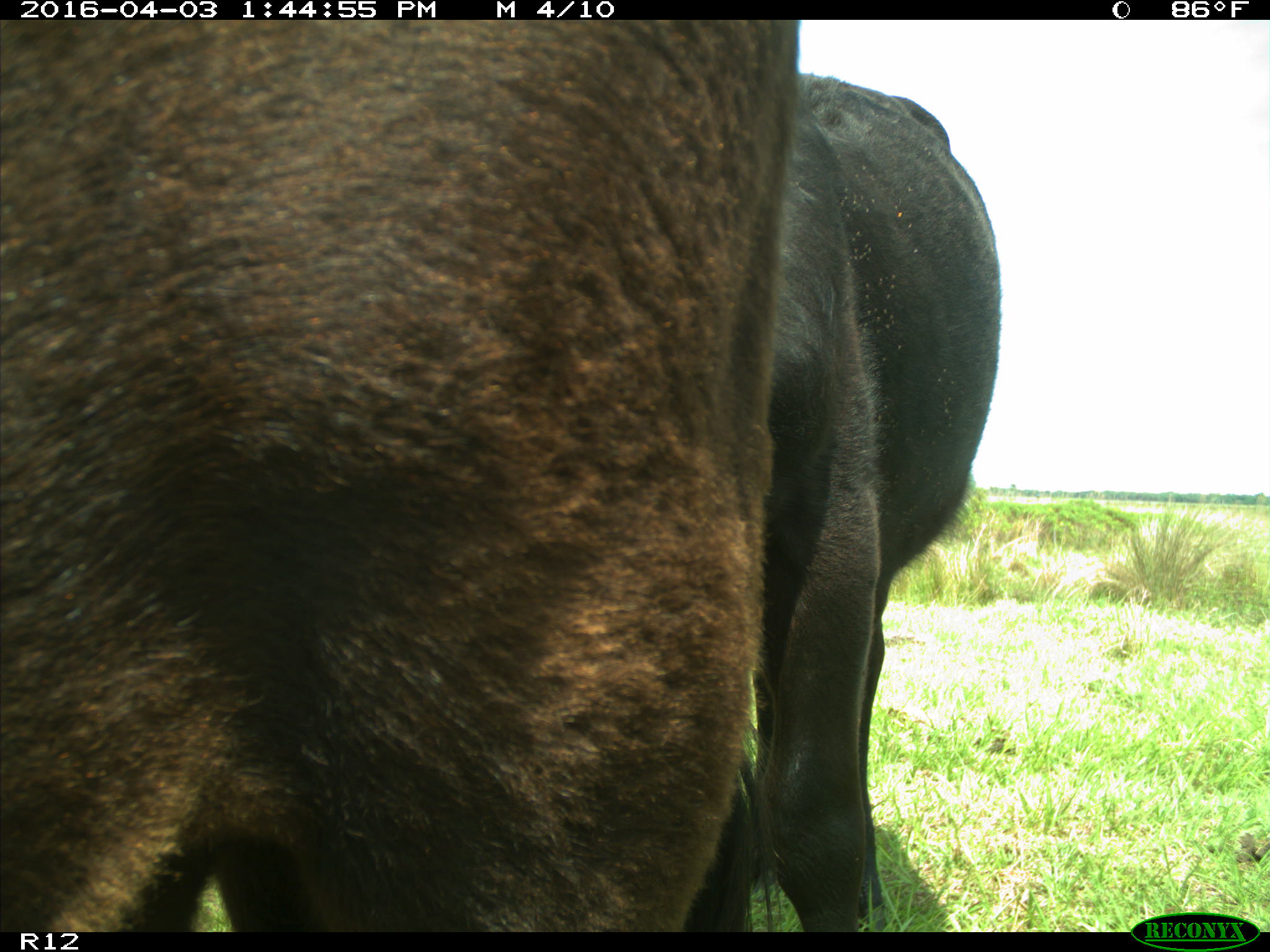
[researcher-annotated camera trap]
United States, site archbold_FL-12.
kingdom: Animalia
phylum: Chordata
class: Mammalia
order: Artiodactyla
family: Bovidae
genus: Bos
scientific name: Bos taurus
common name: domestic cow